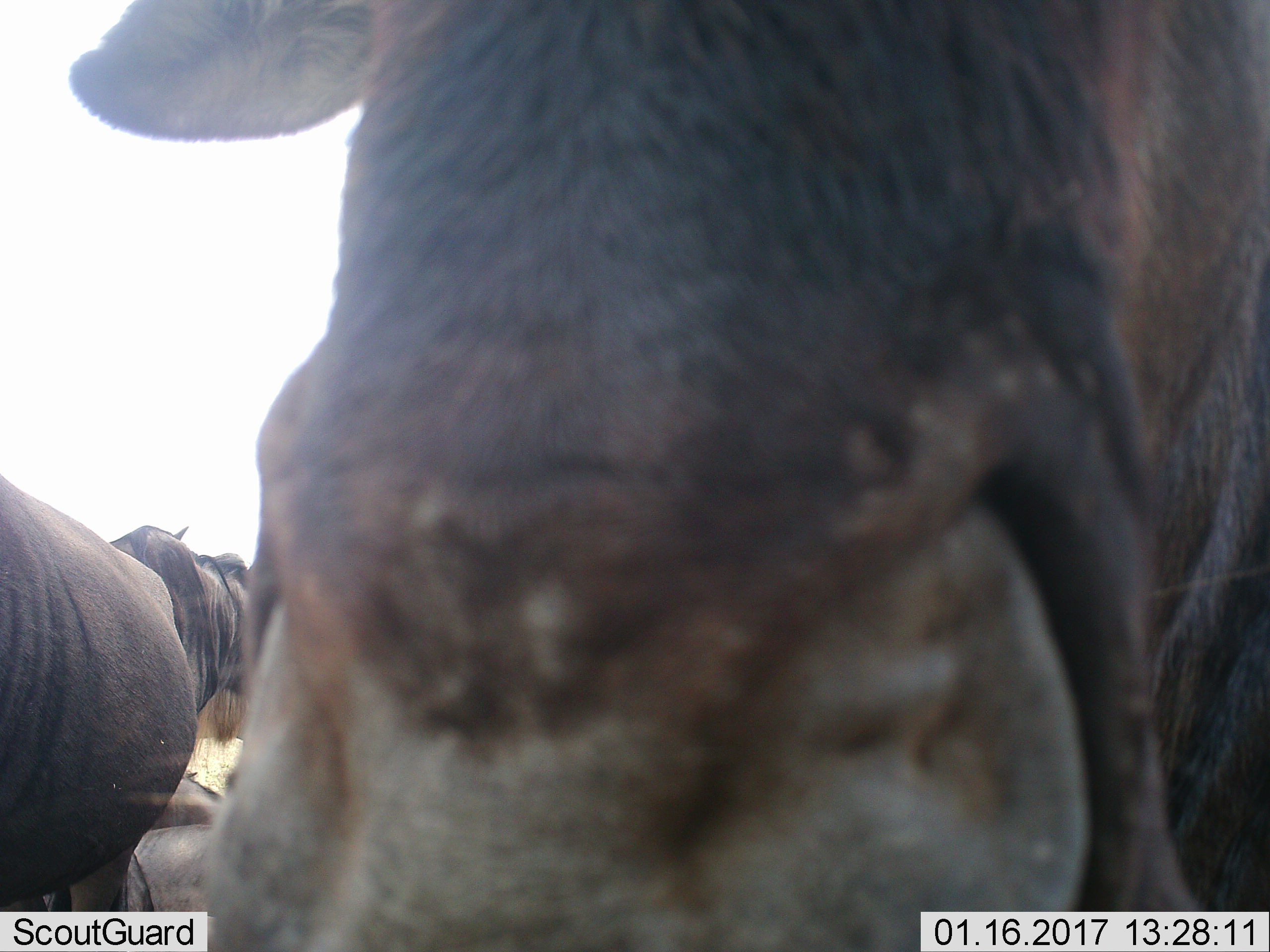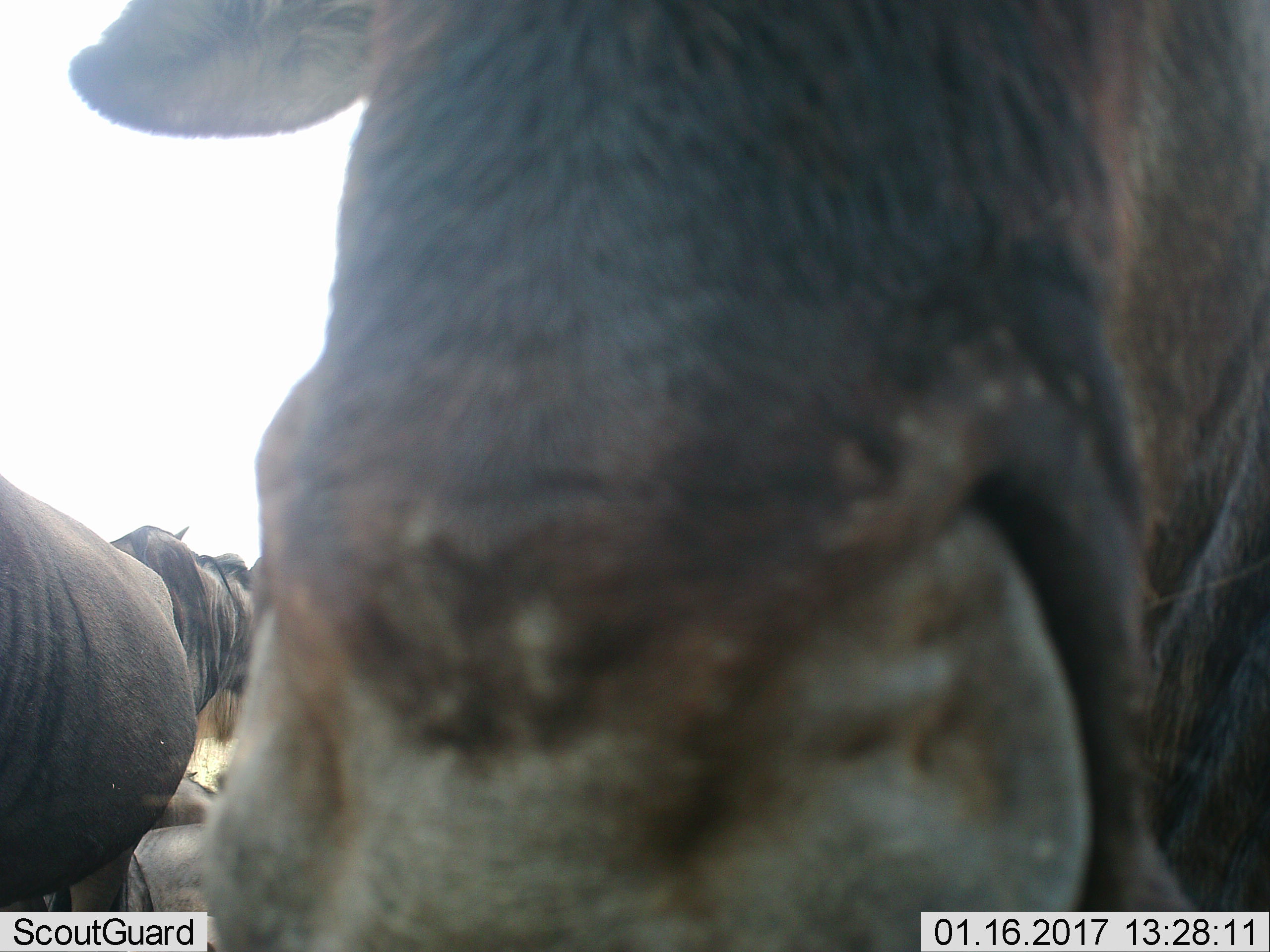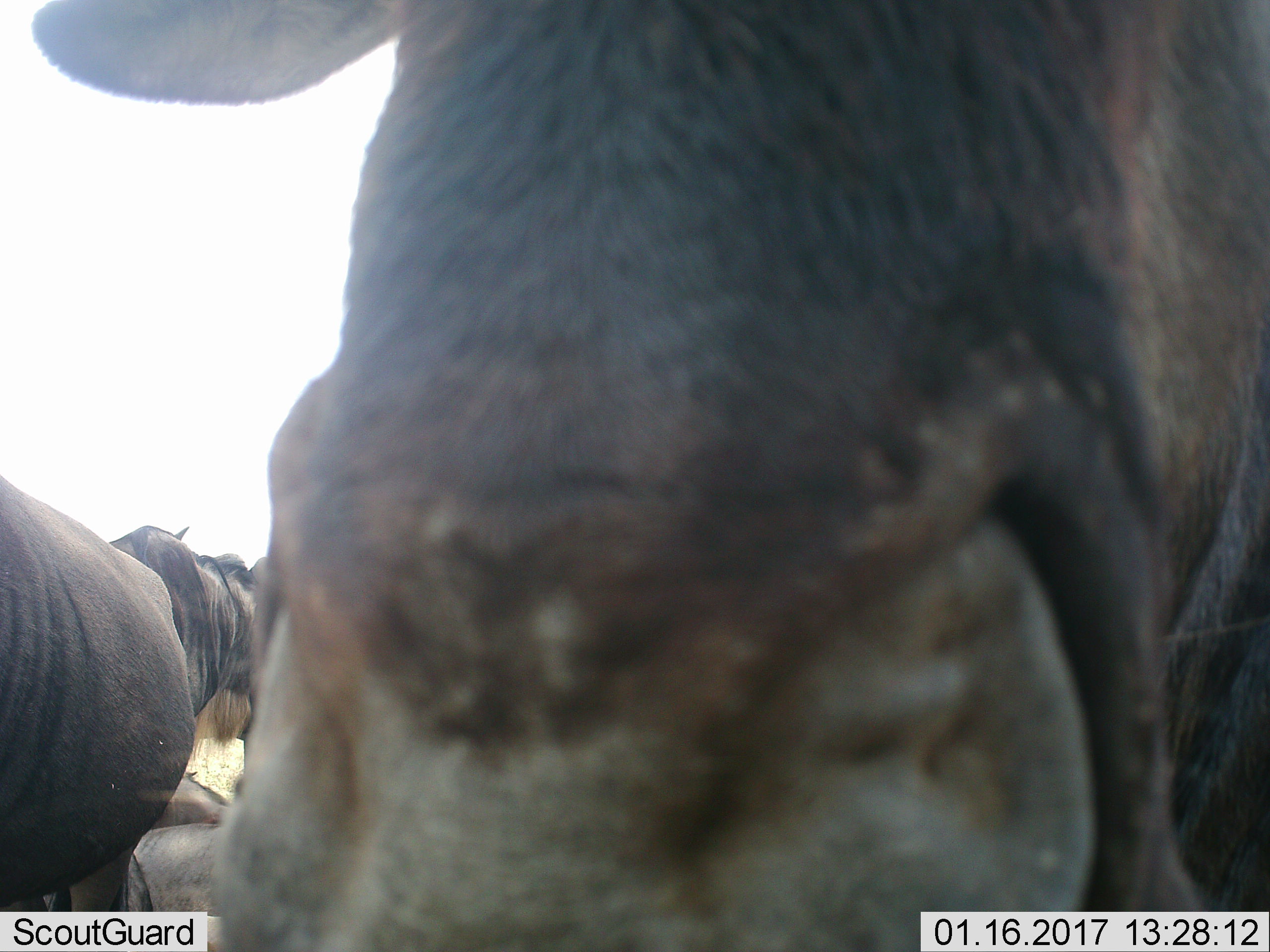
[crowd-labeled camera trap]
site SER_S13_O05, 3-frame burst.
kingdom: Animalia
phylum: Chordata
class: Mammalia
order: Artiodactyla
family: Bovidae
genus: Connochaetes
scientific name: Connochaetes taurinus taurinus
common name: blue wildebeest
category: wildebeestblue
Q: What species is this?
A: Wildebeestblue (blue wildebeest) (Connochaetes taurinus taurinus).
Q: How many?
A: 4.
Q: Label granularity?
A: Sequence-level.